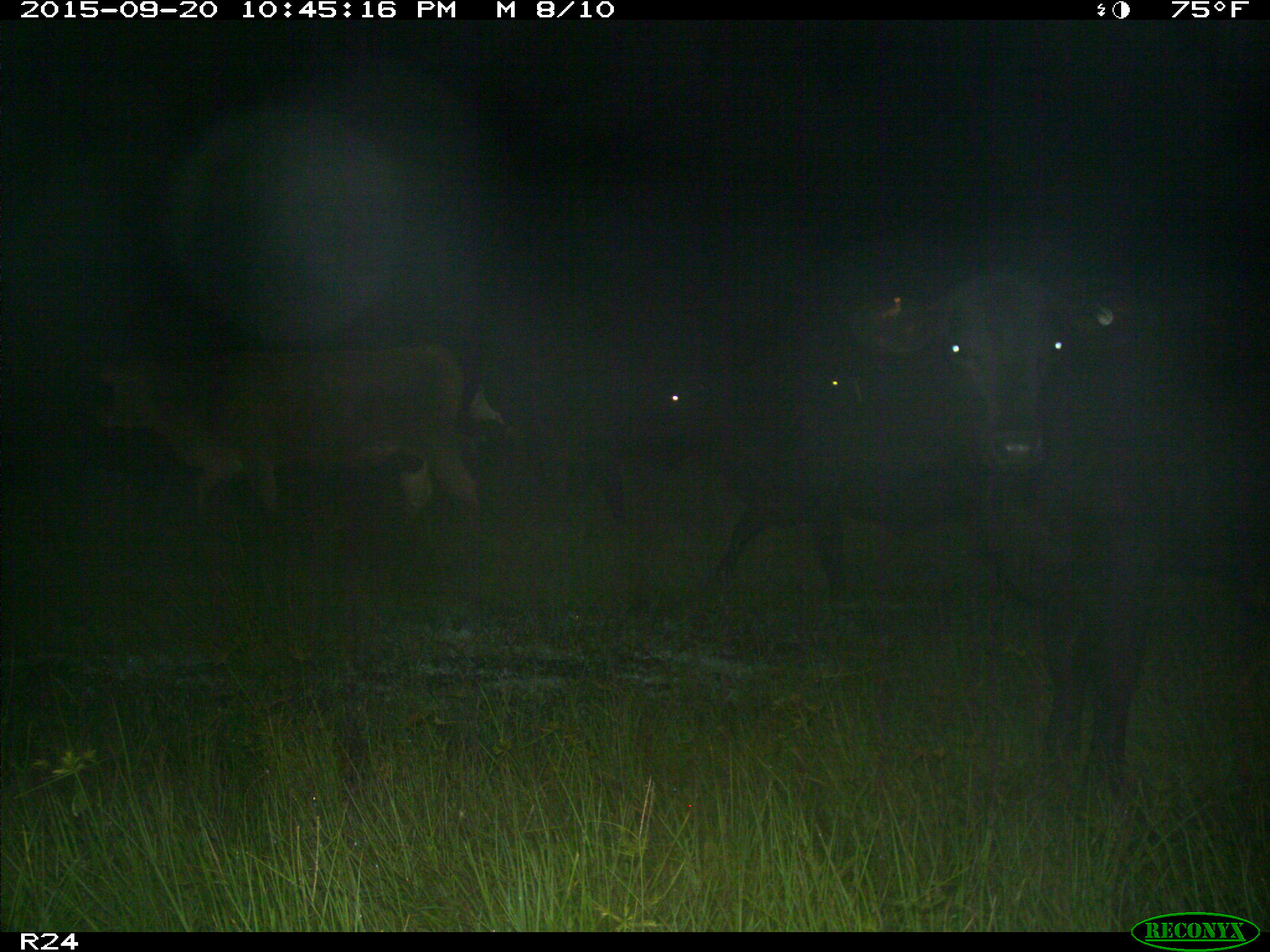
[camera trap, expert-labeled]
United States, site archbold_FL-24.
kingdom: Animalia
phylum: Chordata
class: Mammalia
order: Artiodactyla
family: Bovidae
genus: Bos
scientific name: Bos taurus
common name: domestic cow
Bos taurus (domestic cow).